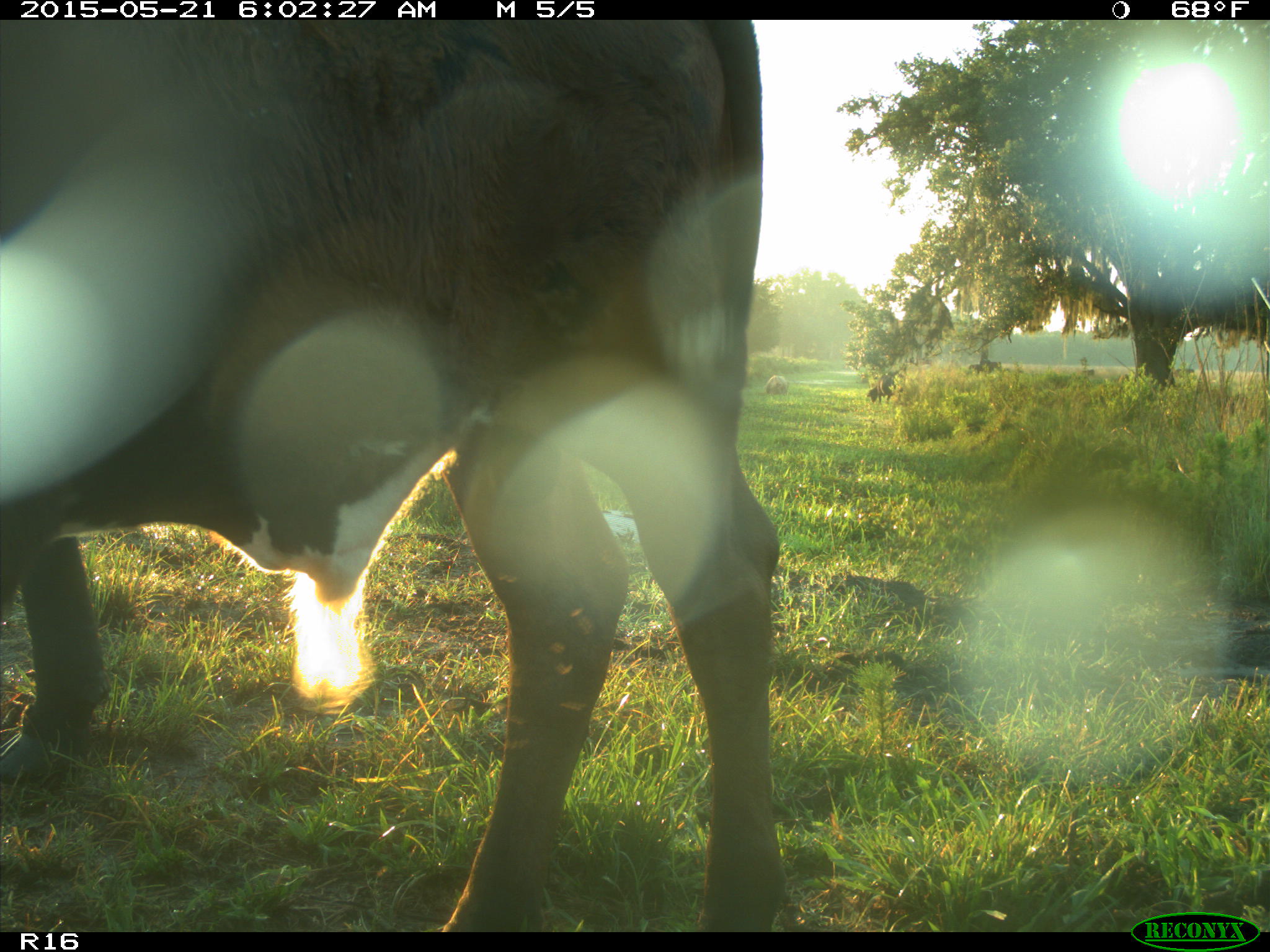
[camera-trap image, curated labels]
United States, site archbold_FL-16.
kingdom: Animalia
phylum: Chordata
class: Mammalia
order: Artiodactyla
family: Bovidae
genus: Bos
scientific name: Bos taurus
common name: domestic cow